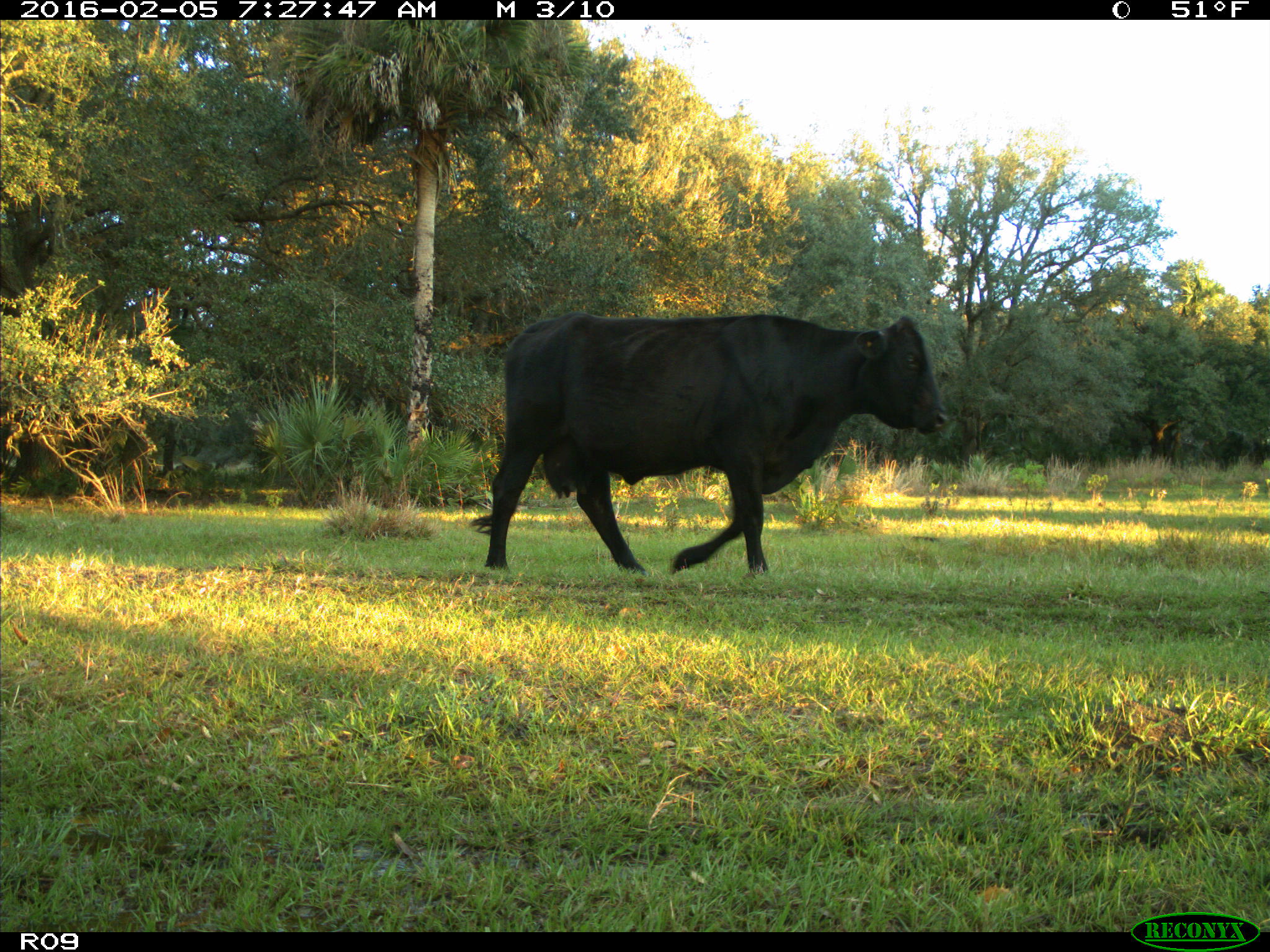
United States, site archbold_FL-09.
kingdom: Animalia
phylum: Chordata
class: Mammalia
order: Artiodactyla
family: Bovidae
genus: Bos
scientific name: Bos taurus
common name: domestic cow